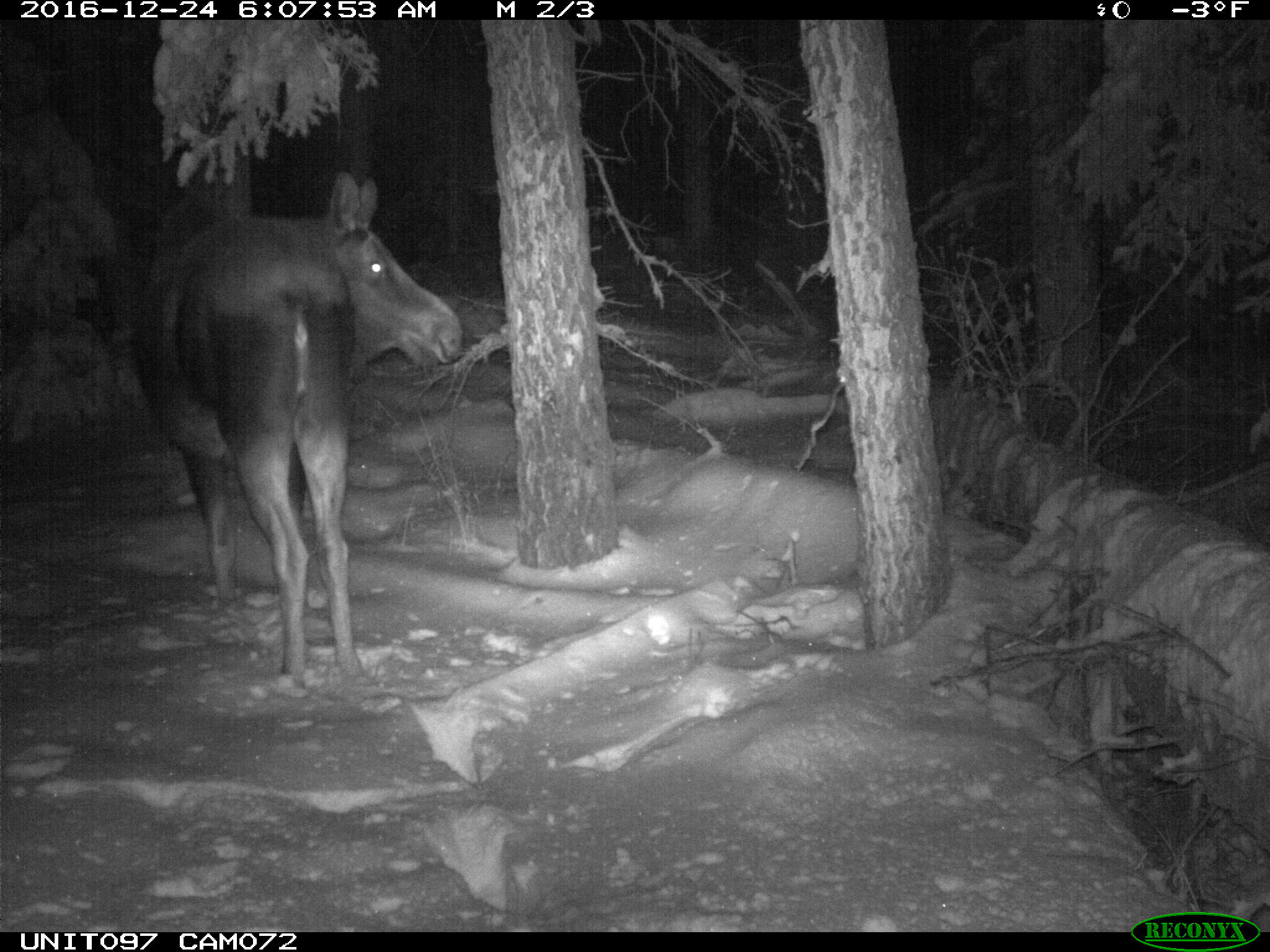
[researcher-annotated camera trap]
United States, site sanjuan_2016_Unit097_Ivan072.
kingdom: Animalia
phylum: Chordata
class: Mammalia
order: Artiodactyla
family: Cervidae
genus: Alces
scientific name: Alces alces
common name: moose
Alces alces (moose).